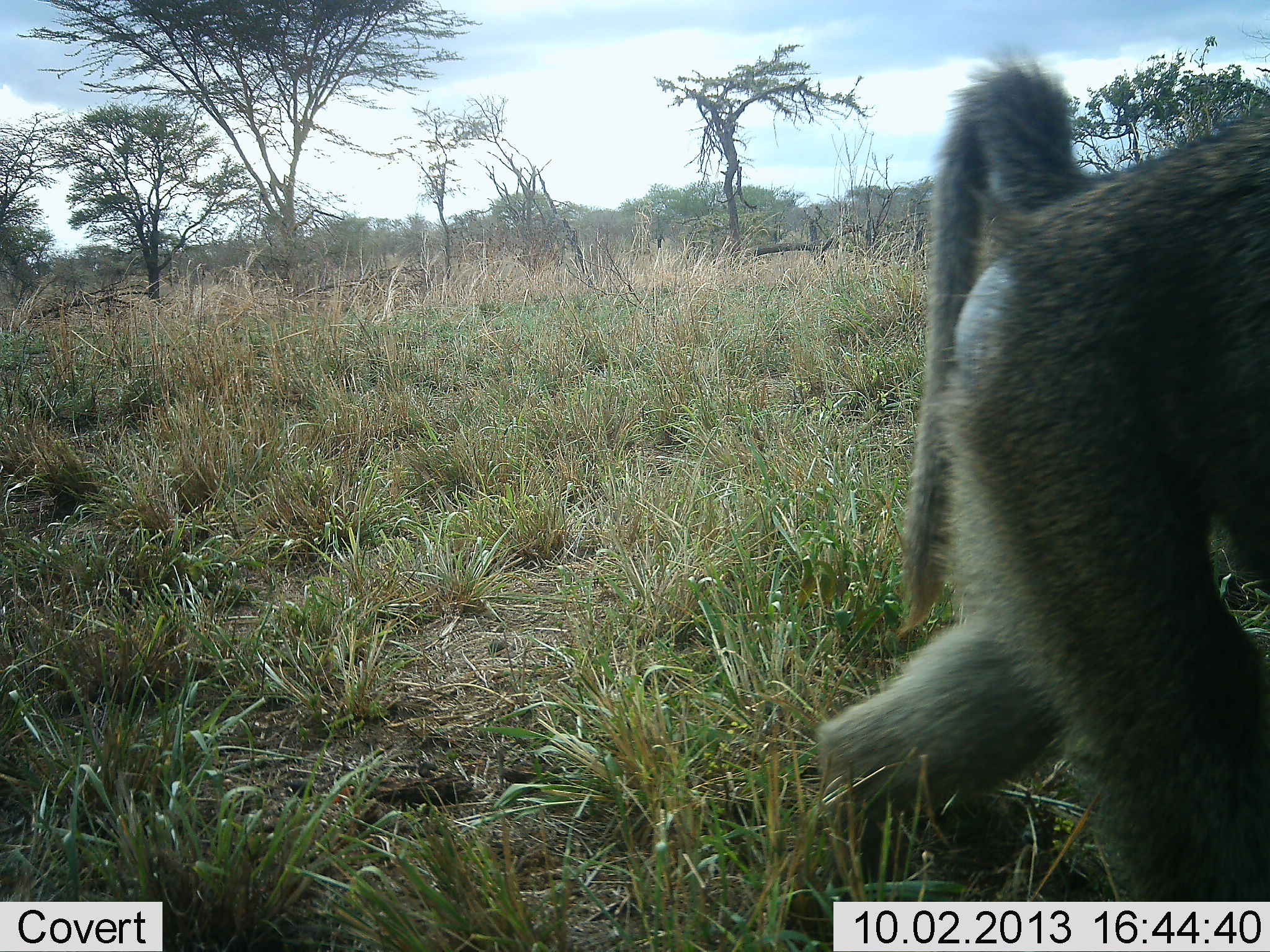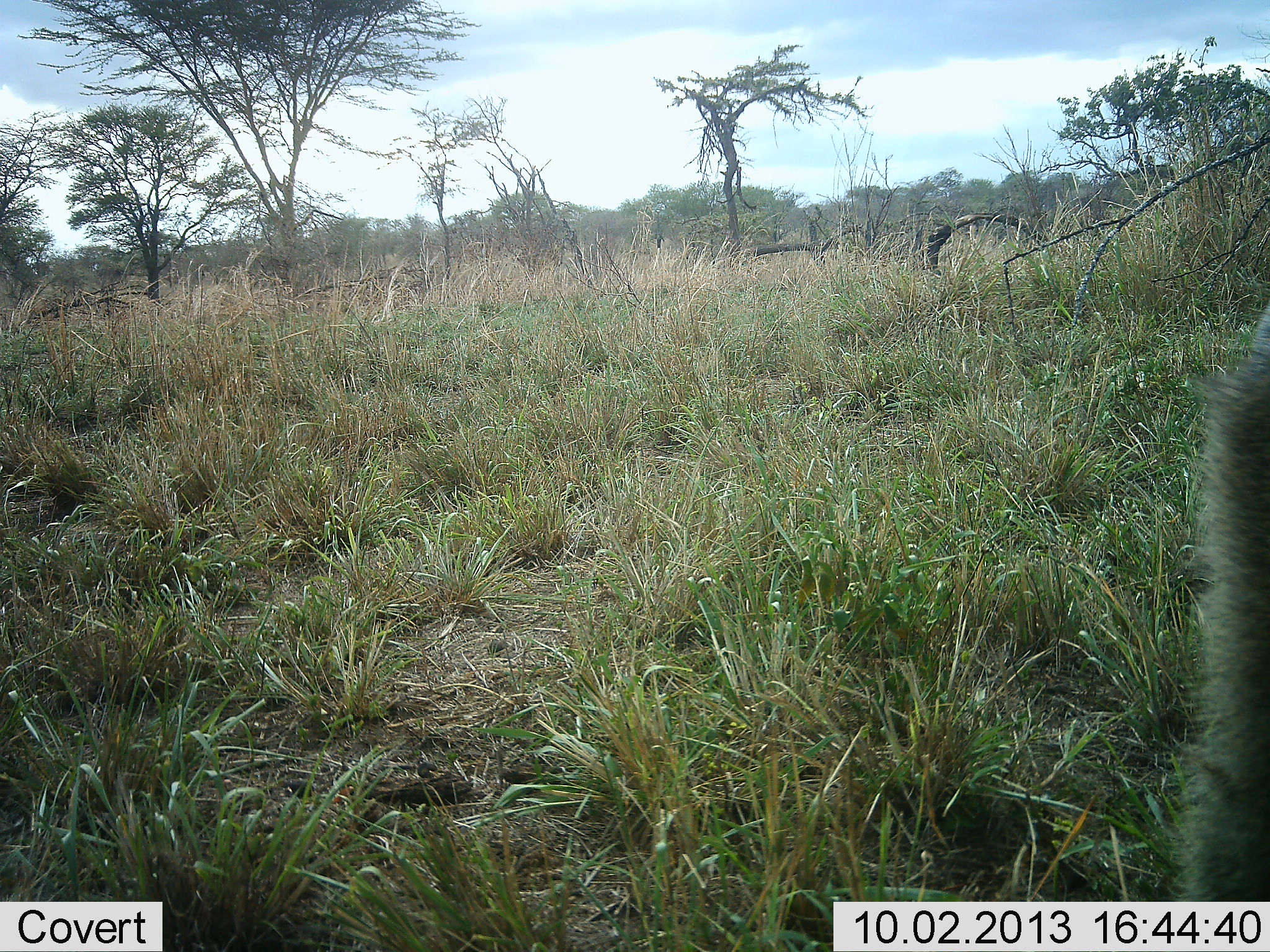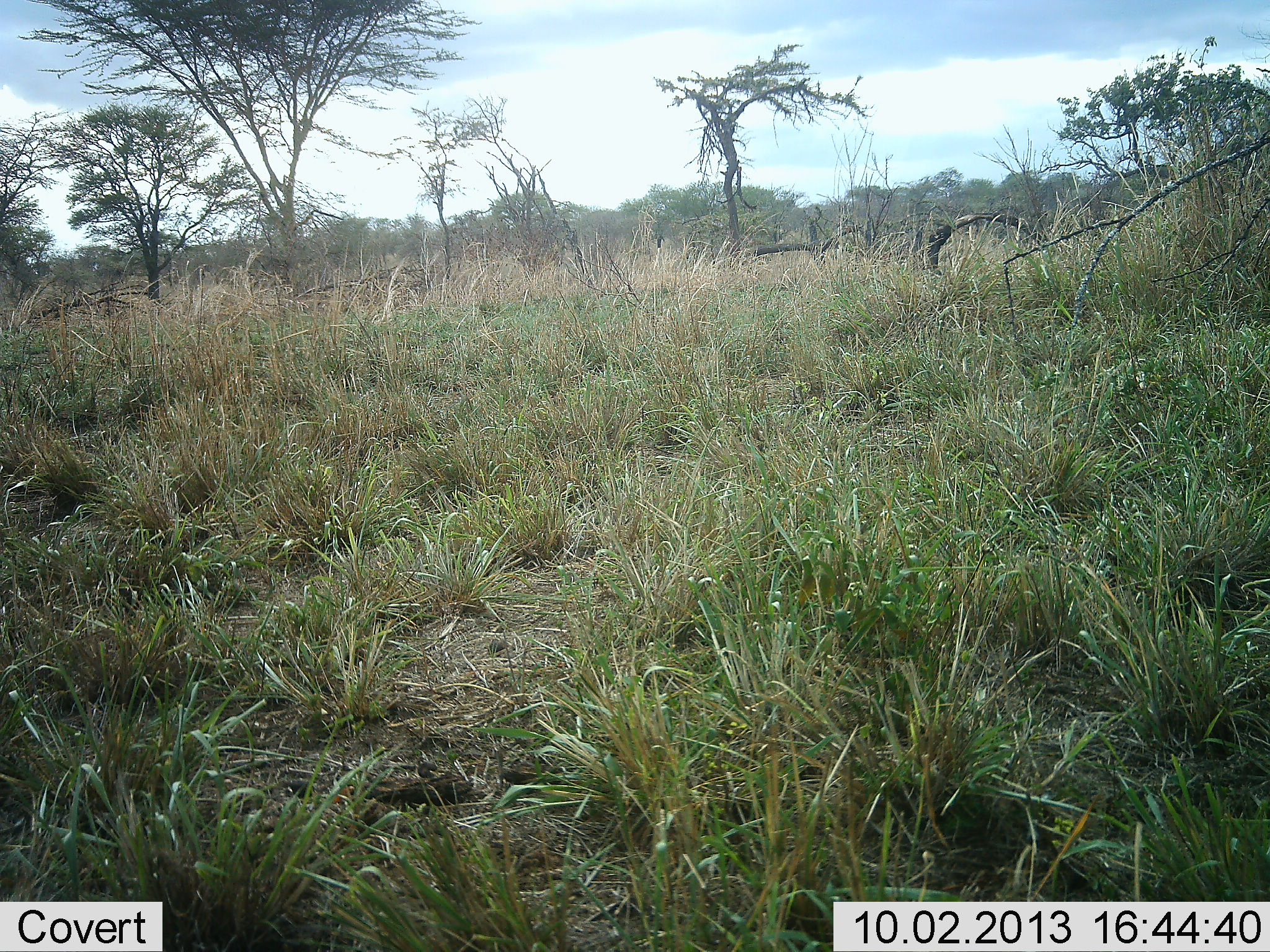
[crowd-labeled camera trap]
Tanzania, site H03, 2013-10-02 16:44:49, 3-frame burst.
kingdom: Animalia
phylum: Chordata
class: Mammalia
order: Primates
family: Cercopithecidae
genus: Papio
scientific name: Papio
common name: baboon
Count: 1.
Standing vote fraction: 5%.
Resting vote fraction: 5%.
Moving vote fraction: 95%.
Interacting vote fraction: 0%.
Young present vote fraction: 0%.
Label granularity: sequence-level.